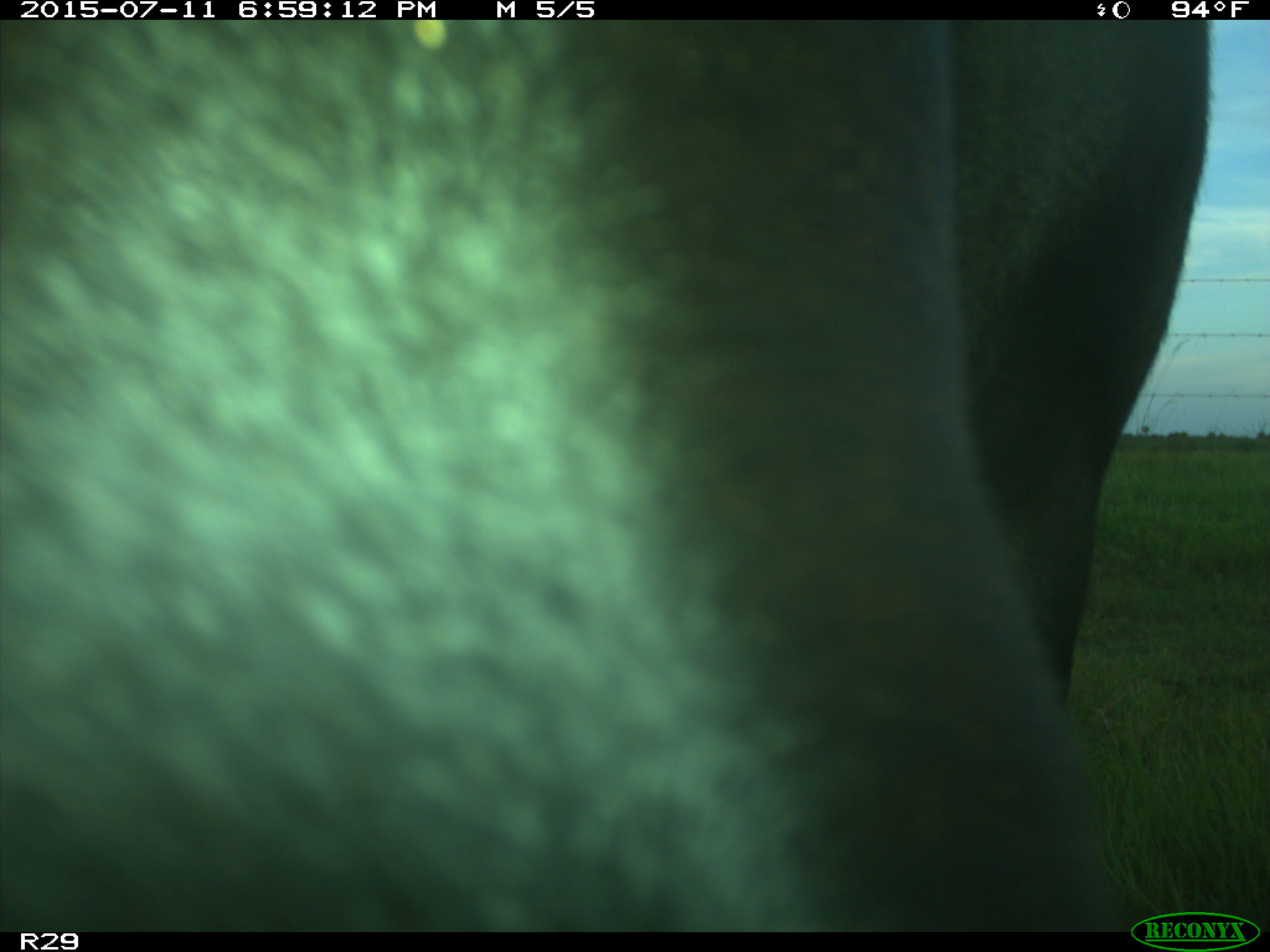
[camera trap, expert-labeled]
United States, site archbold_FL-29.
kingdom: Animalia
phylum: Chordata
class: Mammalia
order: Artiodactyla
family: Bovidae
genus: Bos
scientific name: Bos taurus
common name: domestic cow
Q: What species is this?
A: Bos taurus (domestic cow).